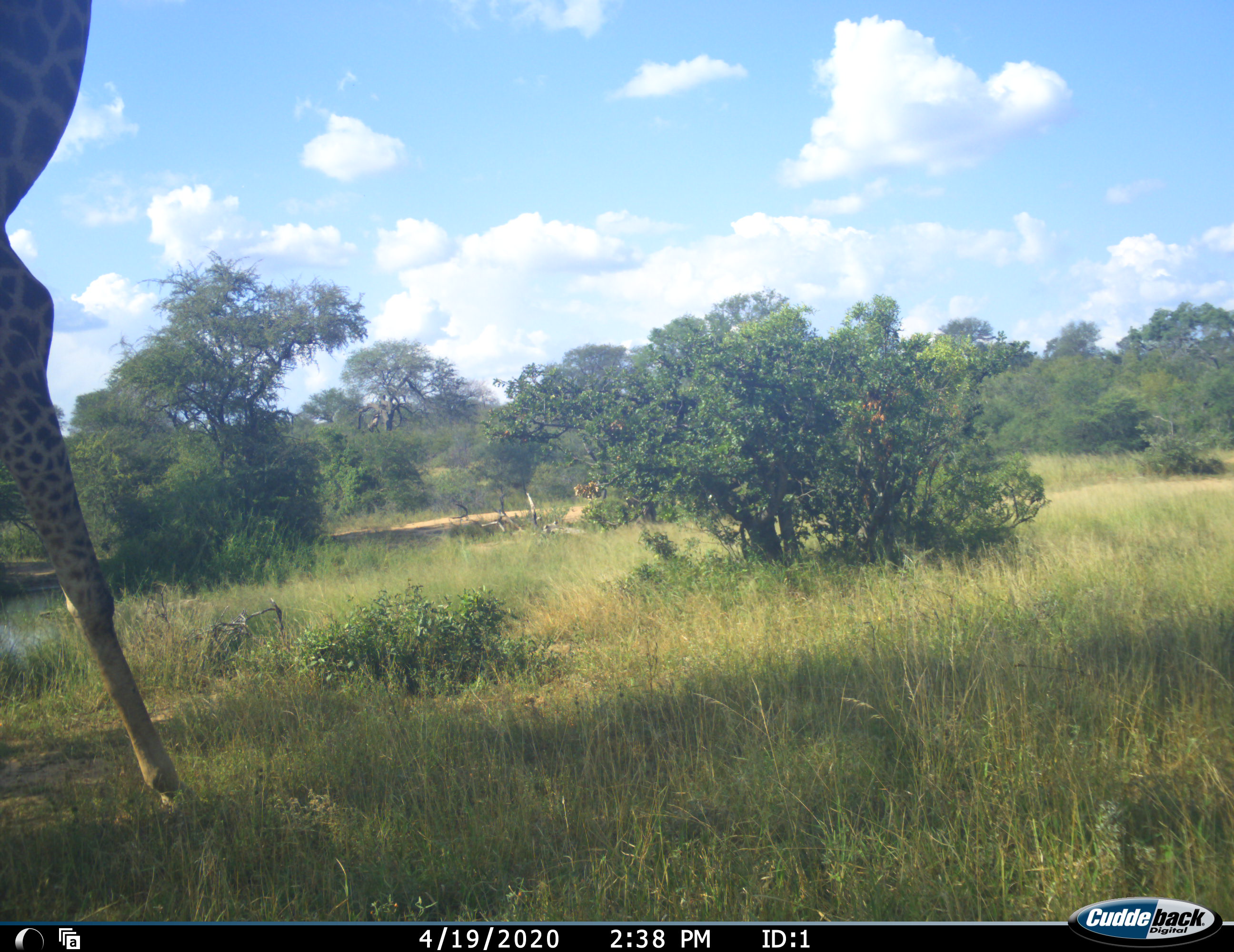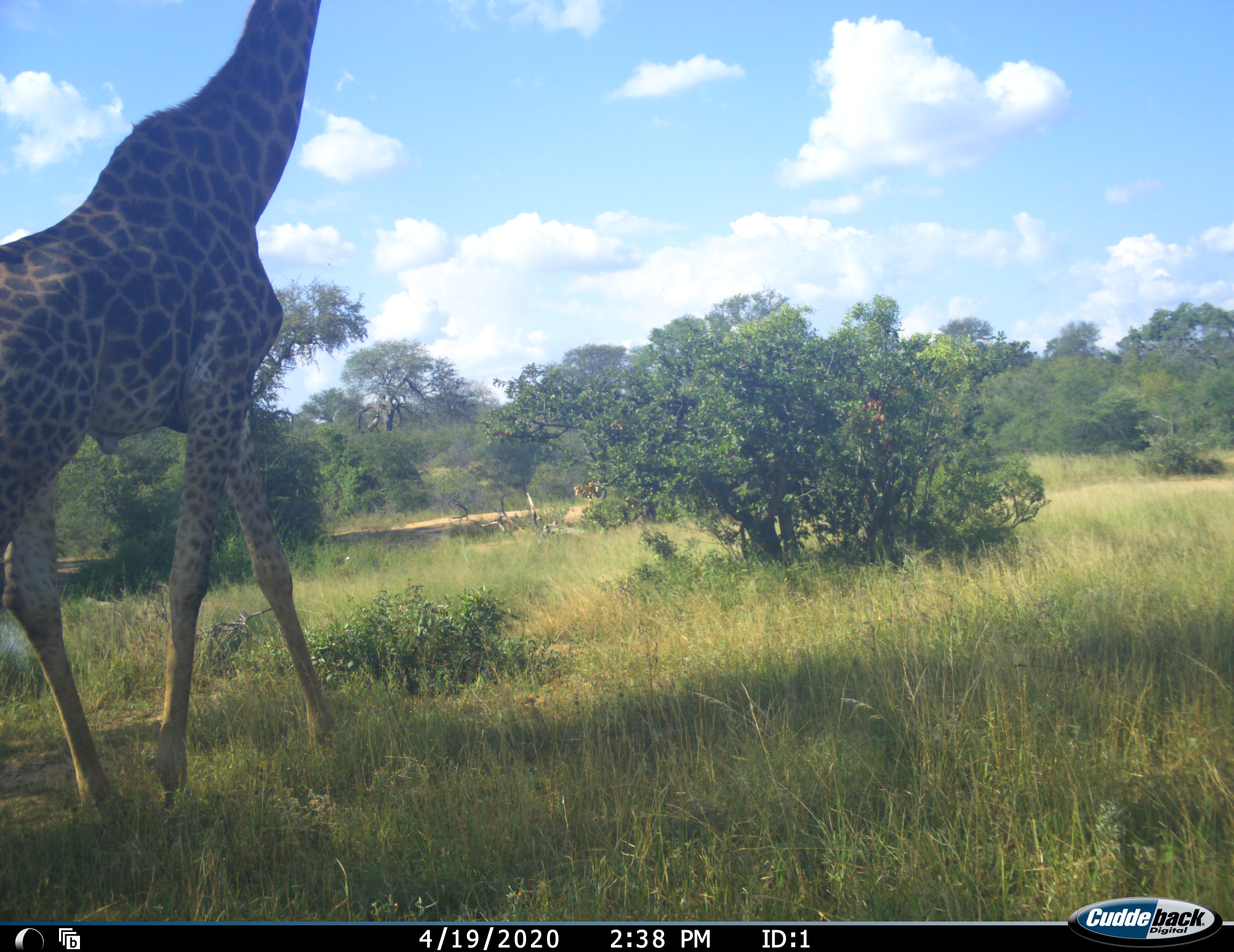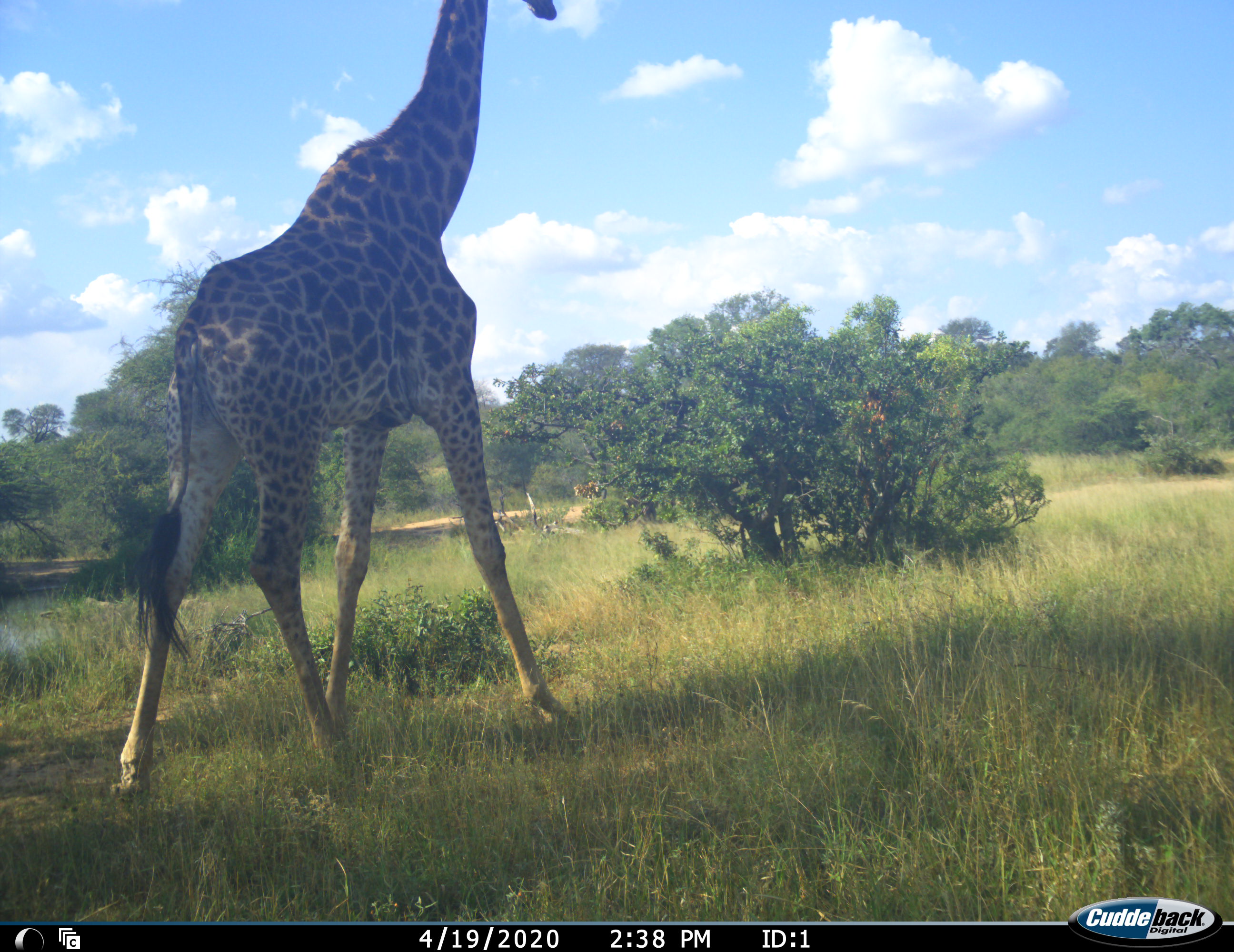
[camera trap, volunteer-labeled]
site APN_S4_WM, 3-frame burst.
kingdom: Animalia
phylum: Chordata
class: Mammalia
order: Artiodactyla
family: Giraffidae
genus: Giraffa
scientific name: Giraffa camelopardalis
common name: giraffe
Giraffe (Giraffa camelopardalis), count 1. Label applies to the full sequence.